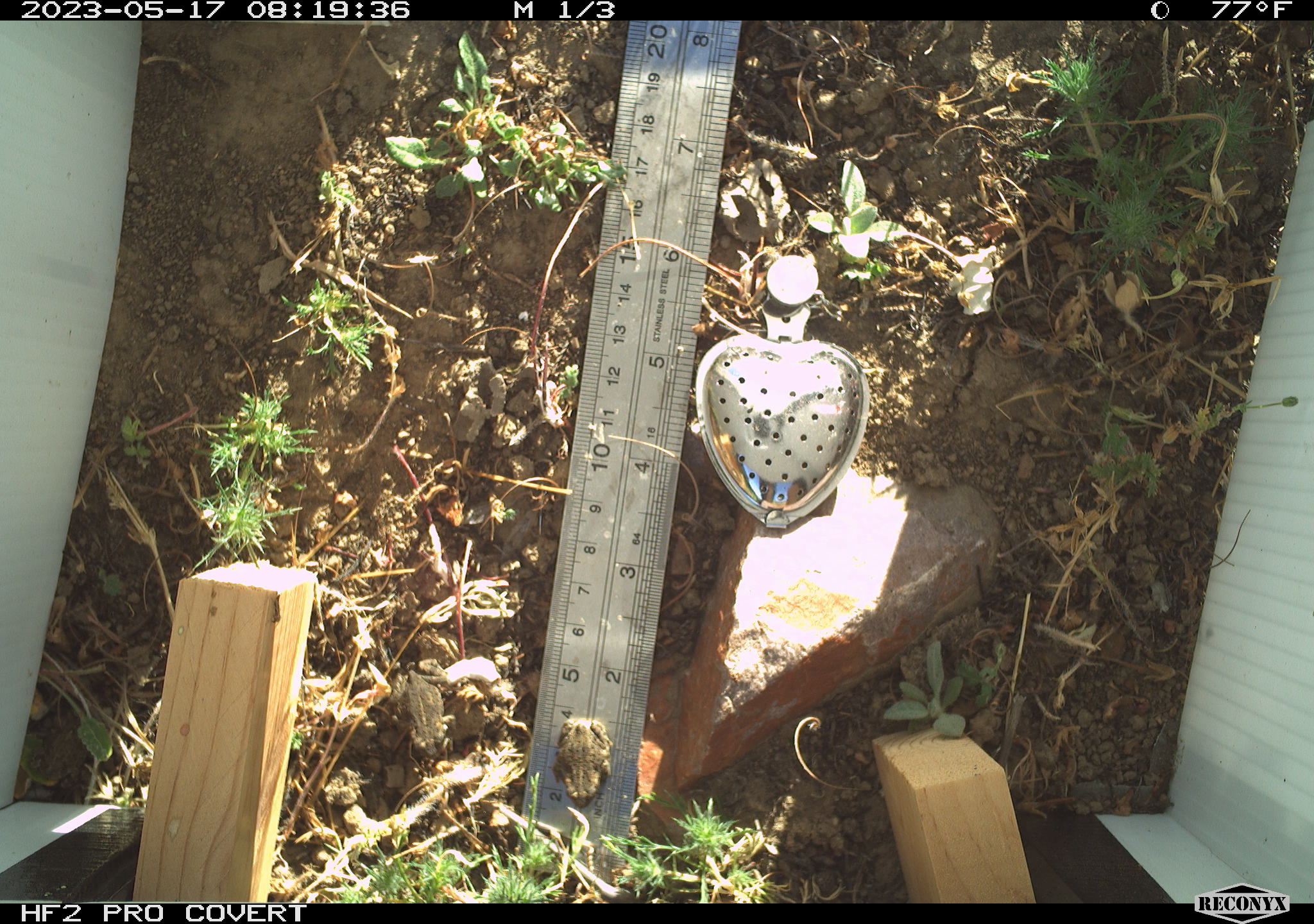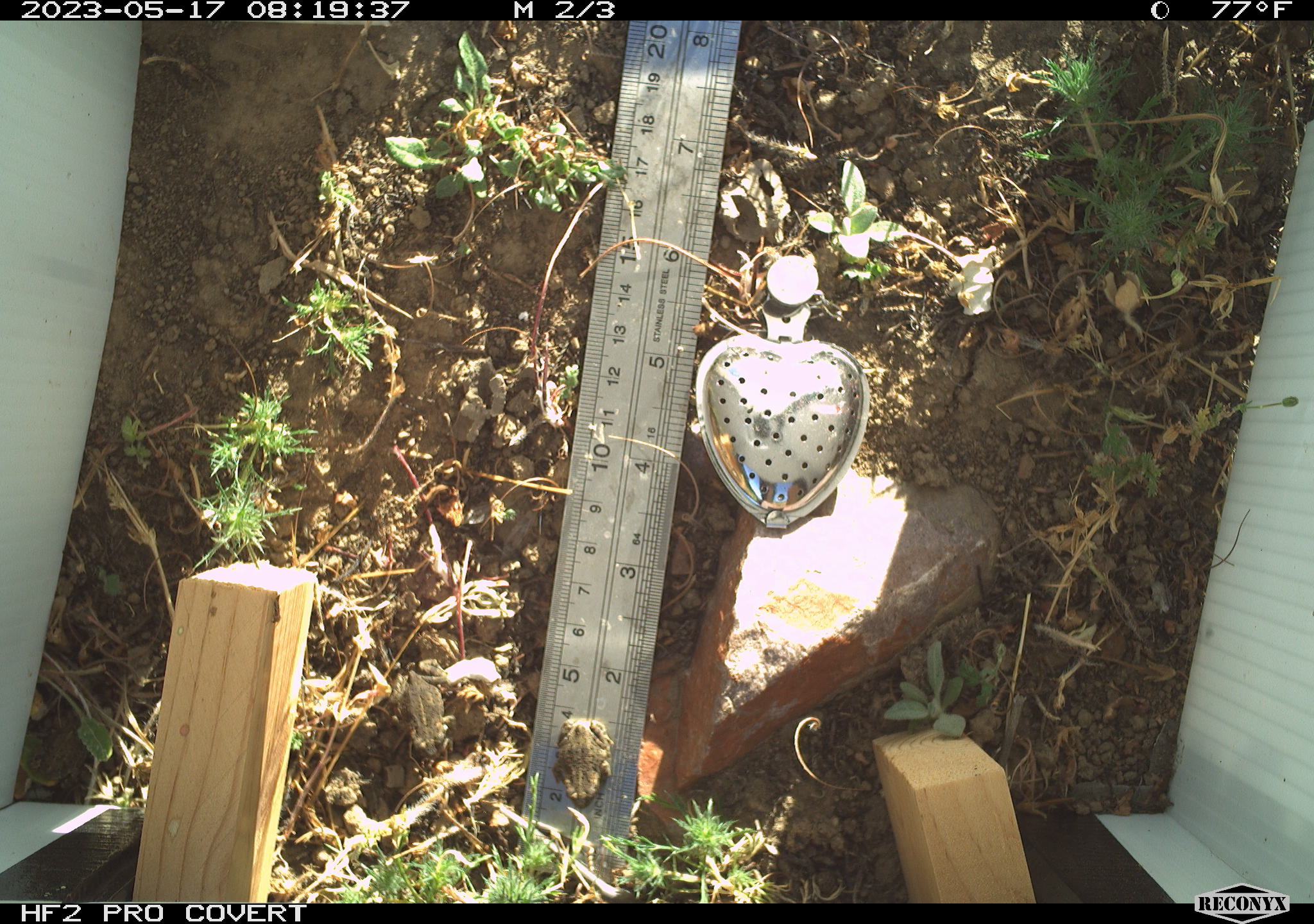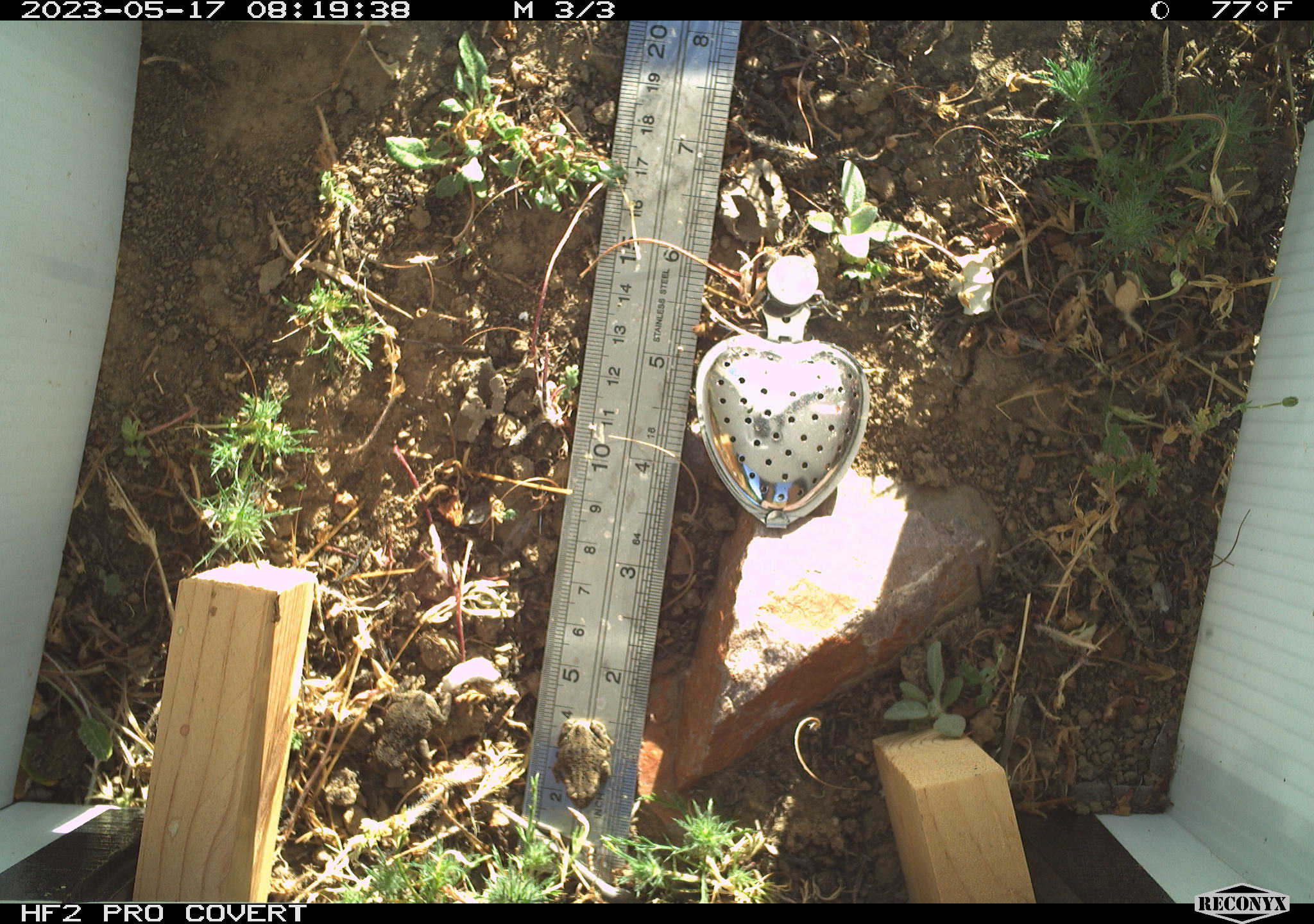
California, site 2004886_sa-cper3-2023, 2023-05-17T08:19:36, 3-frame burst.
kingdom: Animalia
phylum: Chordata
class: Amphibia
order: Anura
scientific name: Anura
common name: frogs